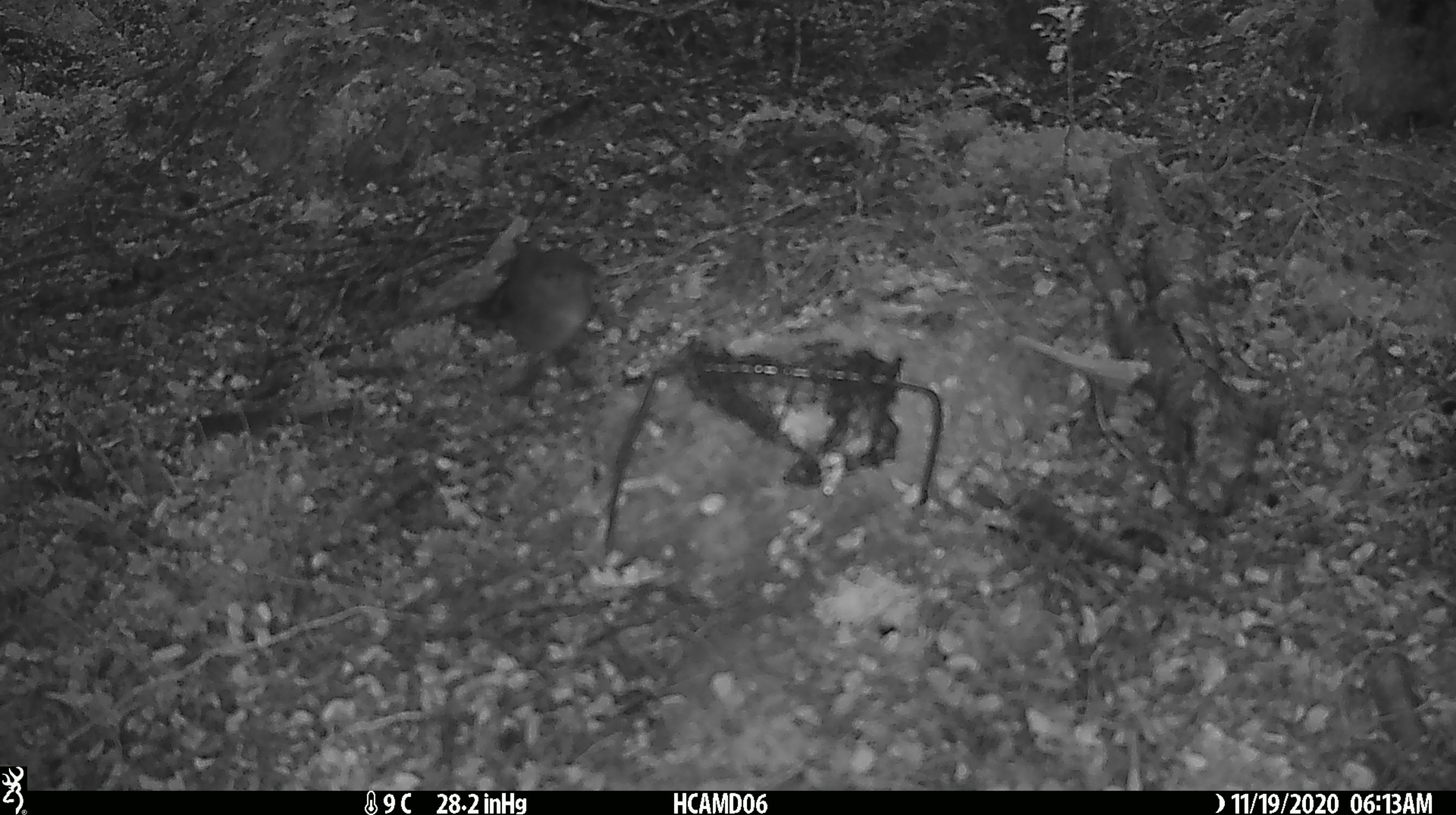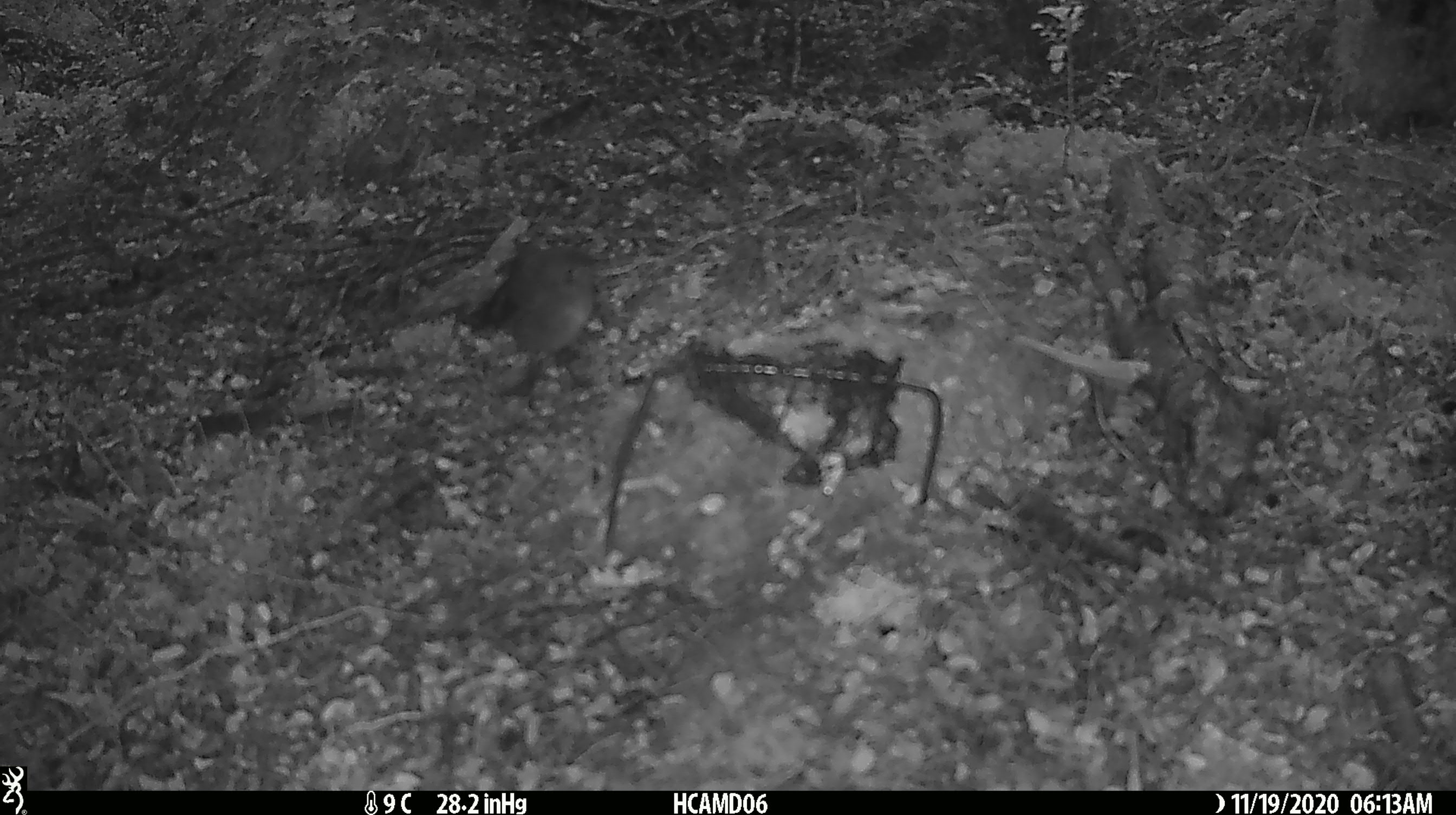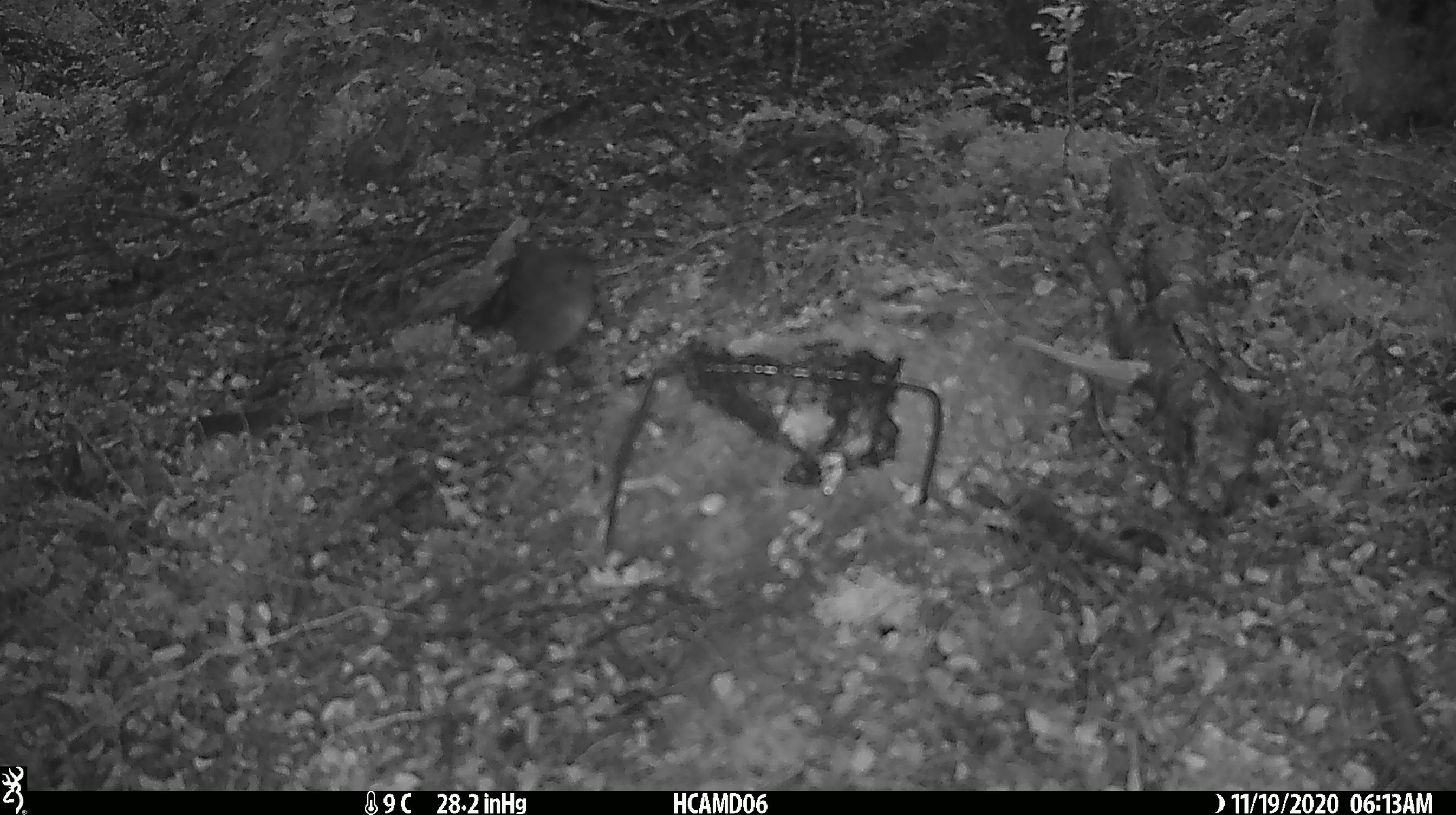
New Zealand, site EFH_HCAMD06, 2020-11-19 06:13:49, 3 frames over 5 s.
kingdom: Animalia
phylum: Chordata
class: Aves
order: Passeriformes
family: Petroicidae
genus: Petroica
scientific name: Petroica australis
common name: new zealand robin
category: robin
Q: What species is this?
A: Robin (new zealand robin) (Petroica australis).